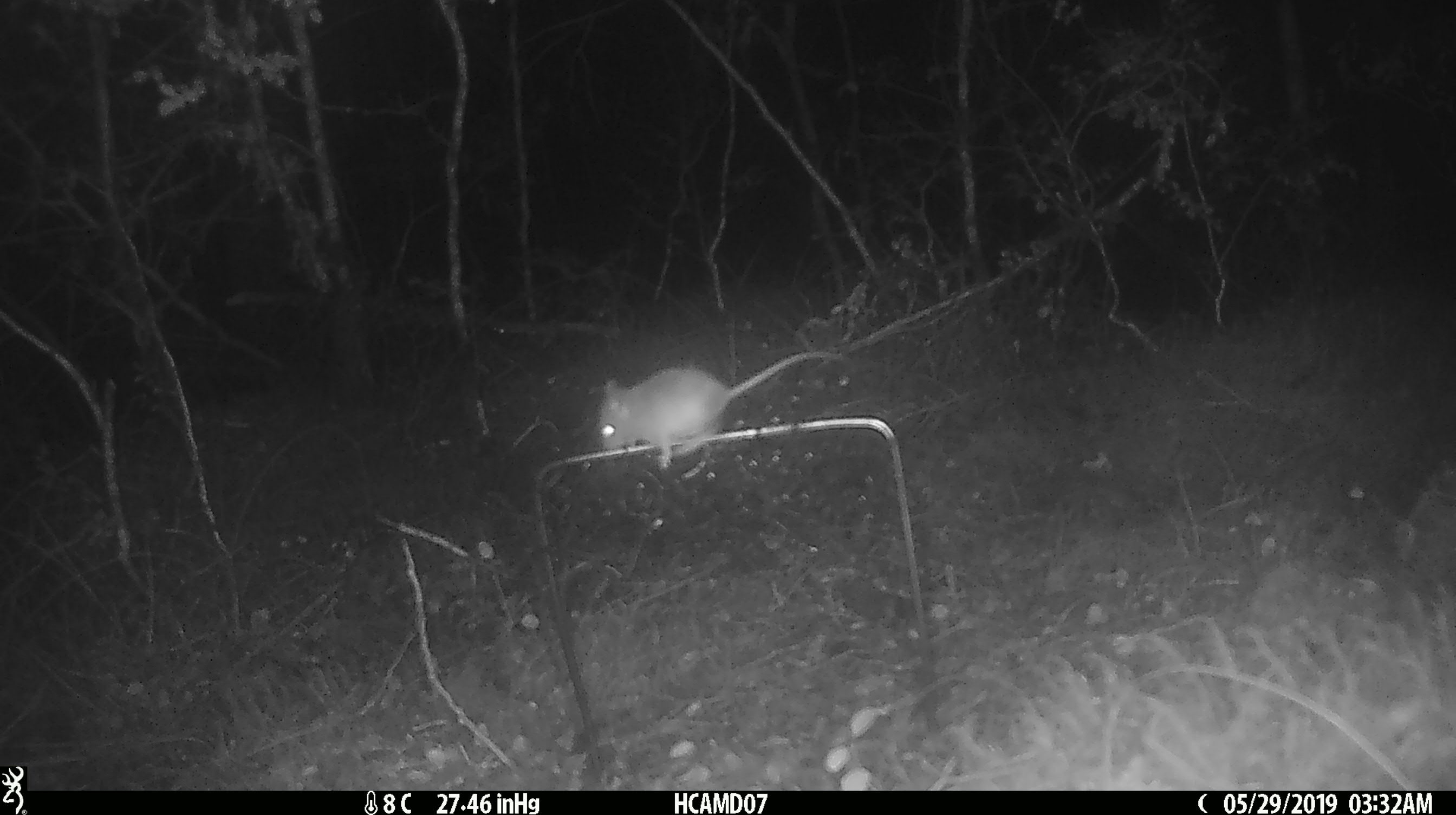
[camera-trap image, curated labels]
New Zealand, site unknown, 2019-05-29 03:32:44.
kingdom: Animalia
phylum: Chordata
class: Mammalia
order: Rodentia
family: Muridae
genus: Mus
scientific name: Mus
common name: mouse